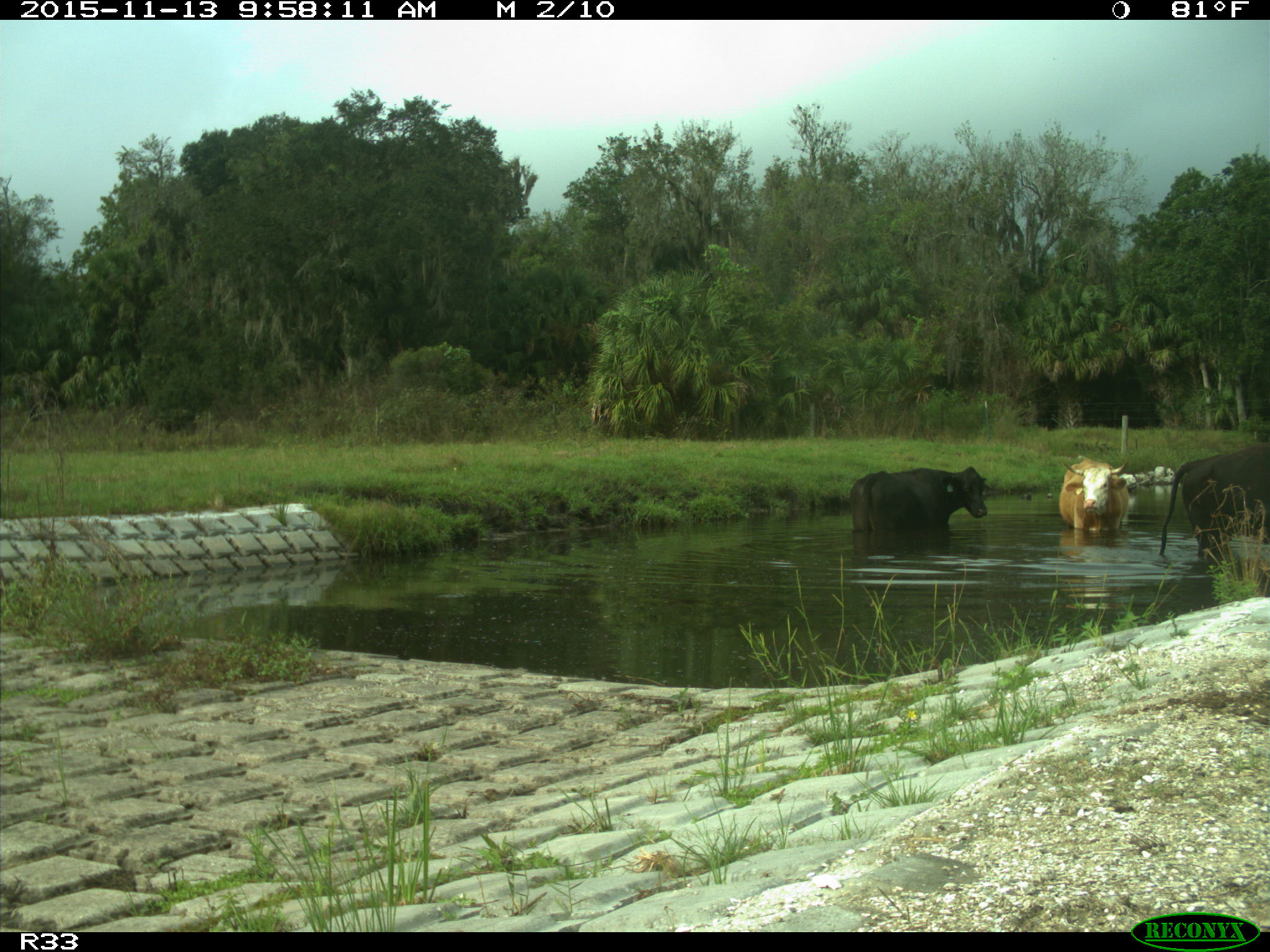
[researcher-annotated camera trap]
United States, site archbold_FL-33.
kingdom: Animalia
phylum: Chordata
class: Mammalia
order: Artiodactyla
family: Bovidae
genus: Bos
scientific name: Bos taurus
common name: domestic cow